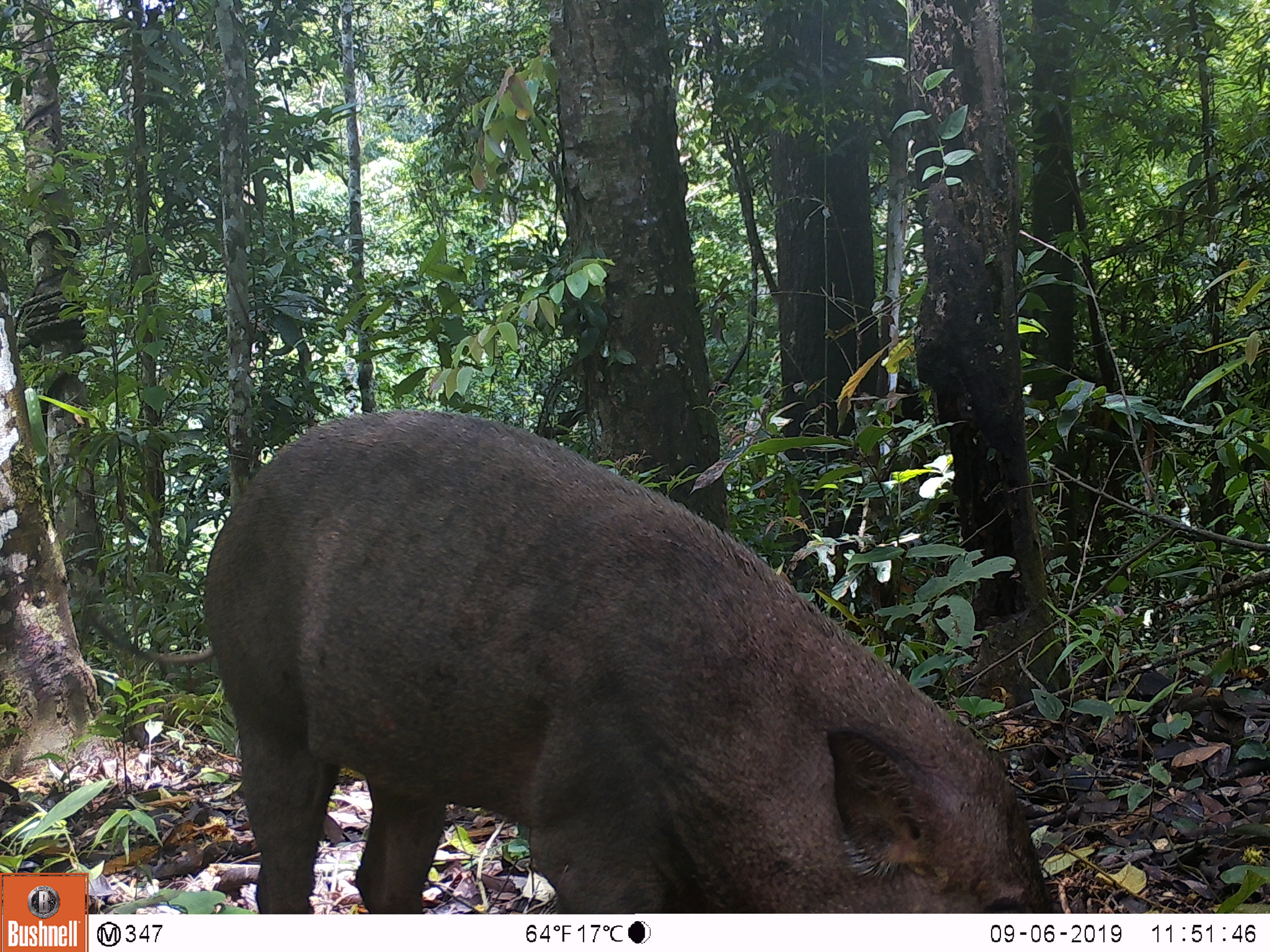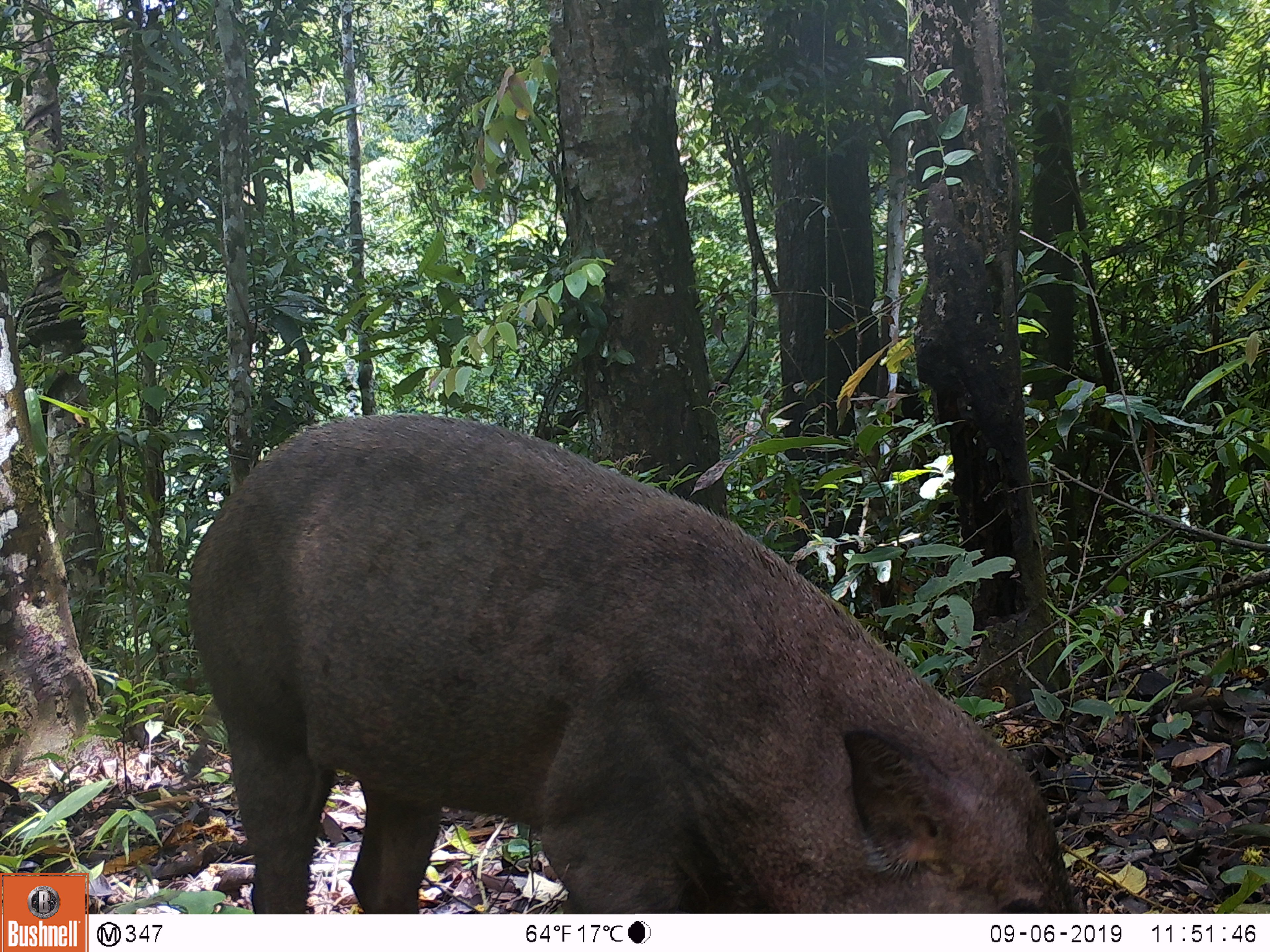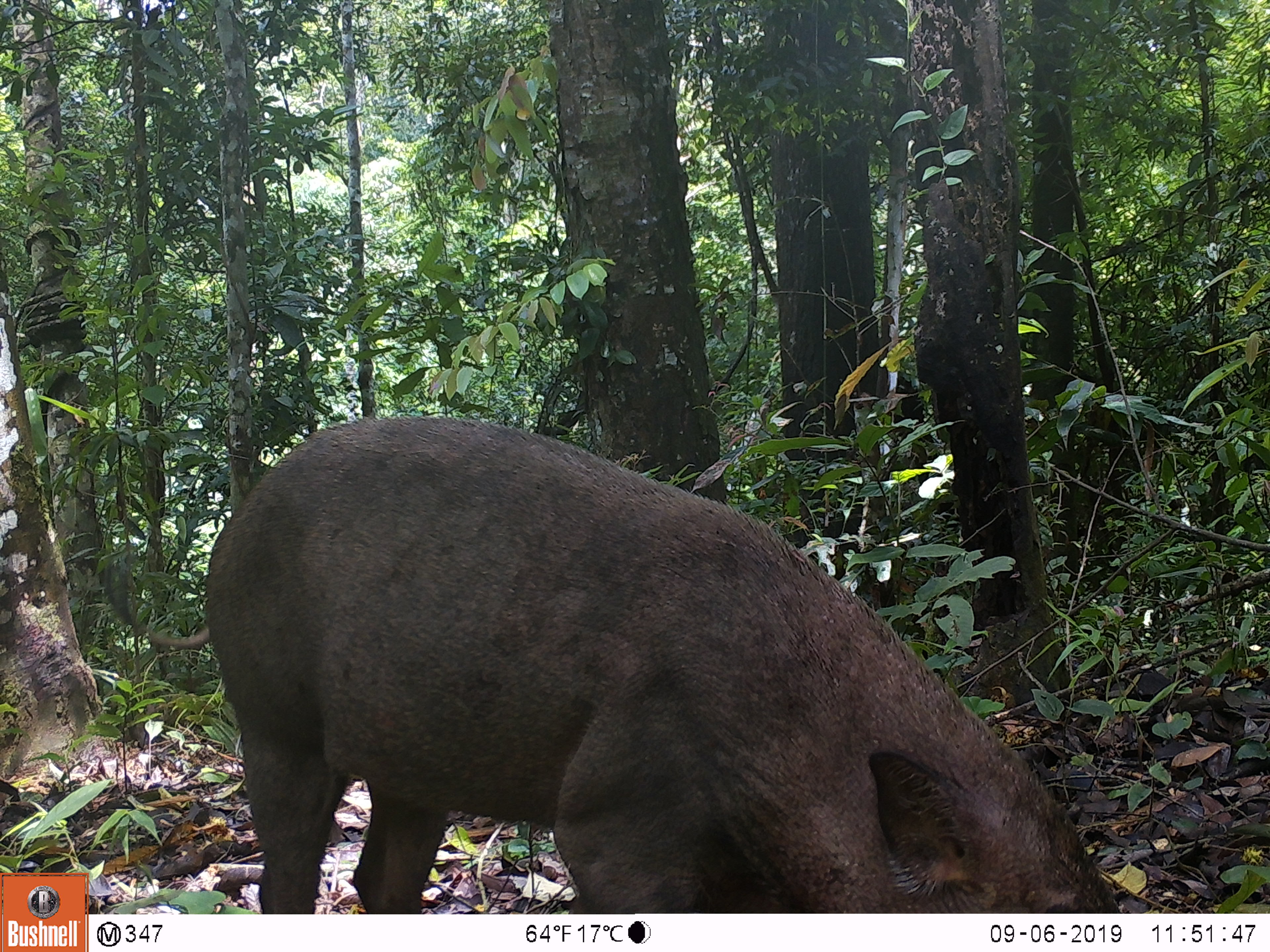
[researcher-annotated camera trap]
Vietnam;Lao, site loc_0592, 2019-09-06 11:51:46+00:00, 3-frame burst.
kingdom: Animalia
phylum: Chordata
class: Mammalia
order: Artiodactyla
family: Suidae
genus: Sus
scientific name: Sus scrofa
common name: eurasian wild pig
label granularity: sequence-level